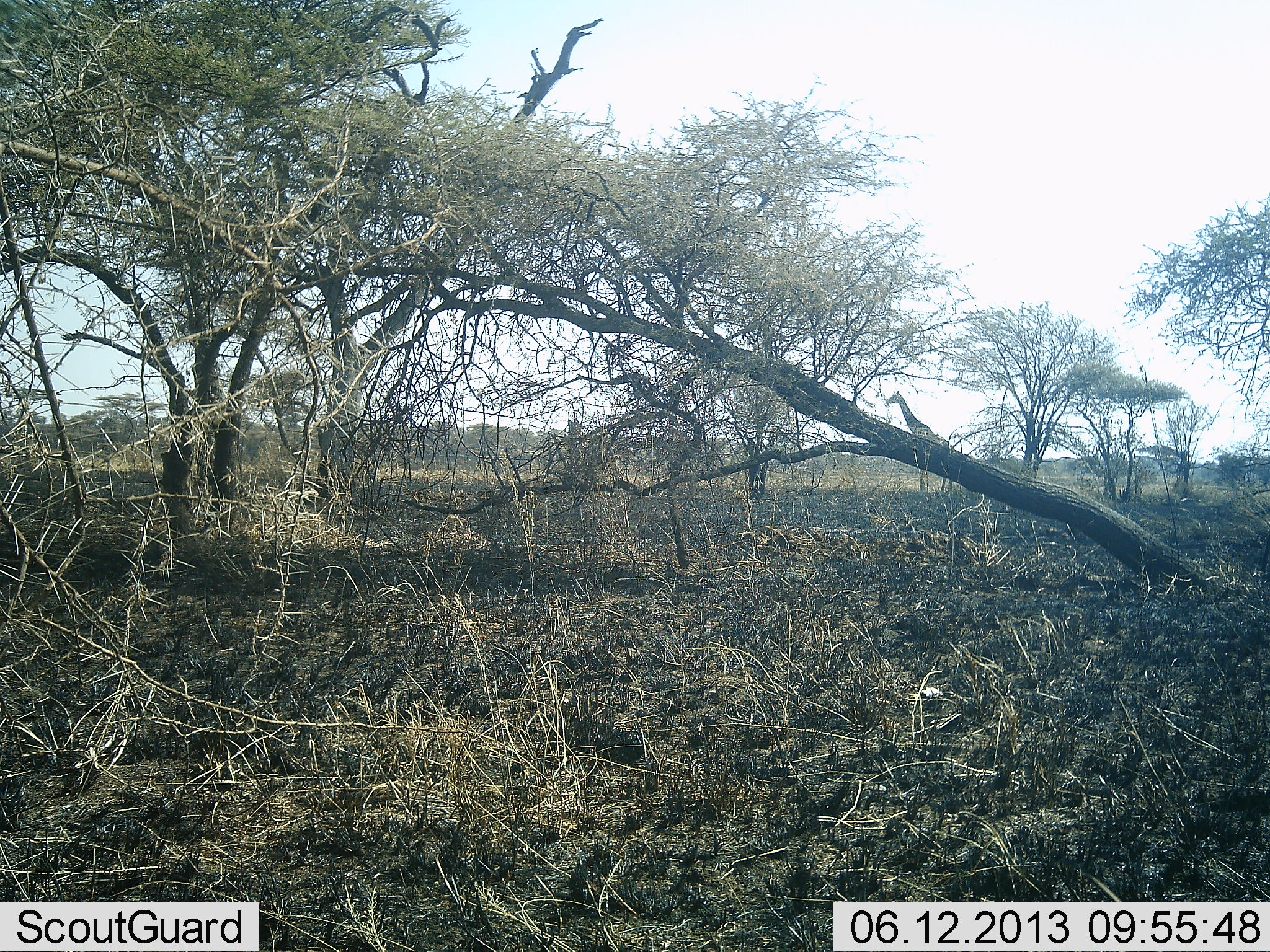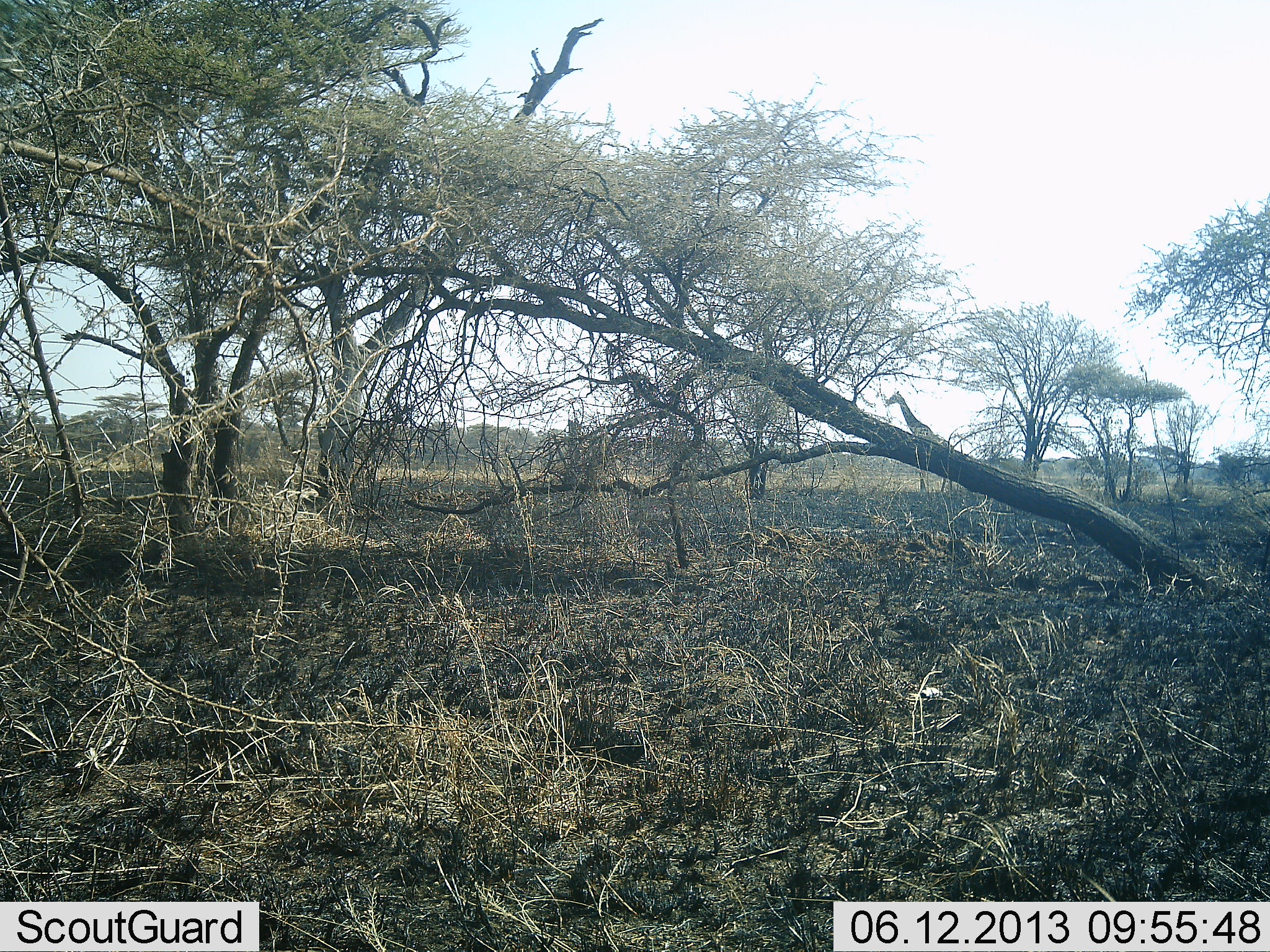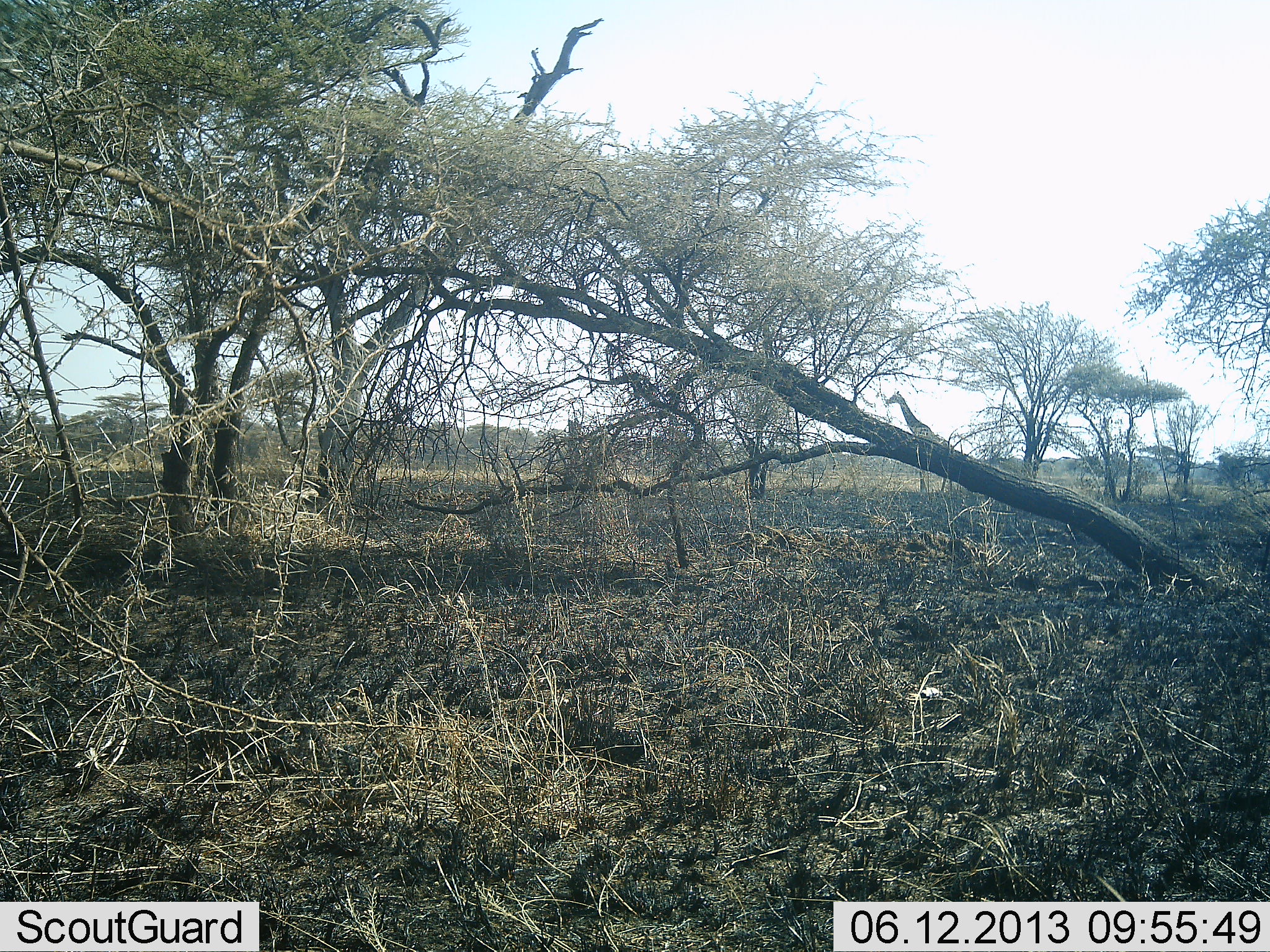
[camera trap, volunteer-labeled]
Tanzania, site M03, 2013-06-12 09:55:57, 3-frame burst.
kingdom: Animalia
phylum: Chordata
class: Mammalia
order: Artiodactyla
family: Giraffidae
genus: Giraffa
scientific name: Giraffa camelopardalis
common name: giraffe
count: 1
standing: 83%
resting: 6%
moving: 11%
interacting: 0%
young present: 0%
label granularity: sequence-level